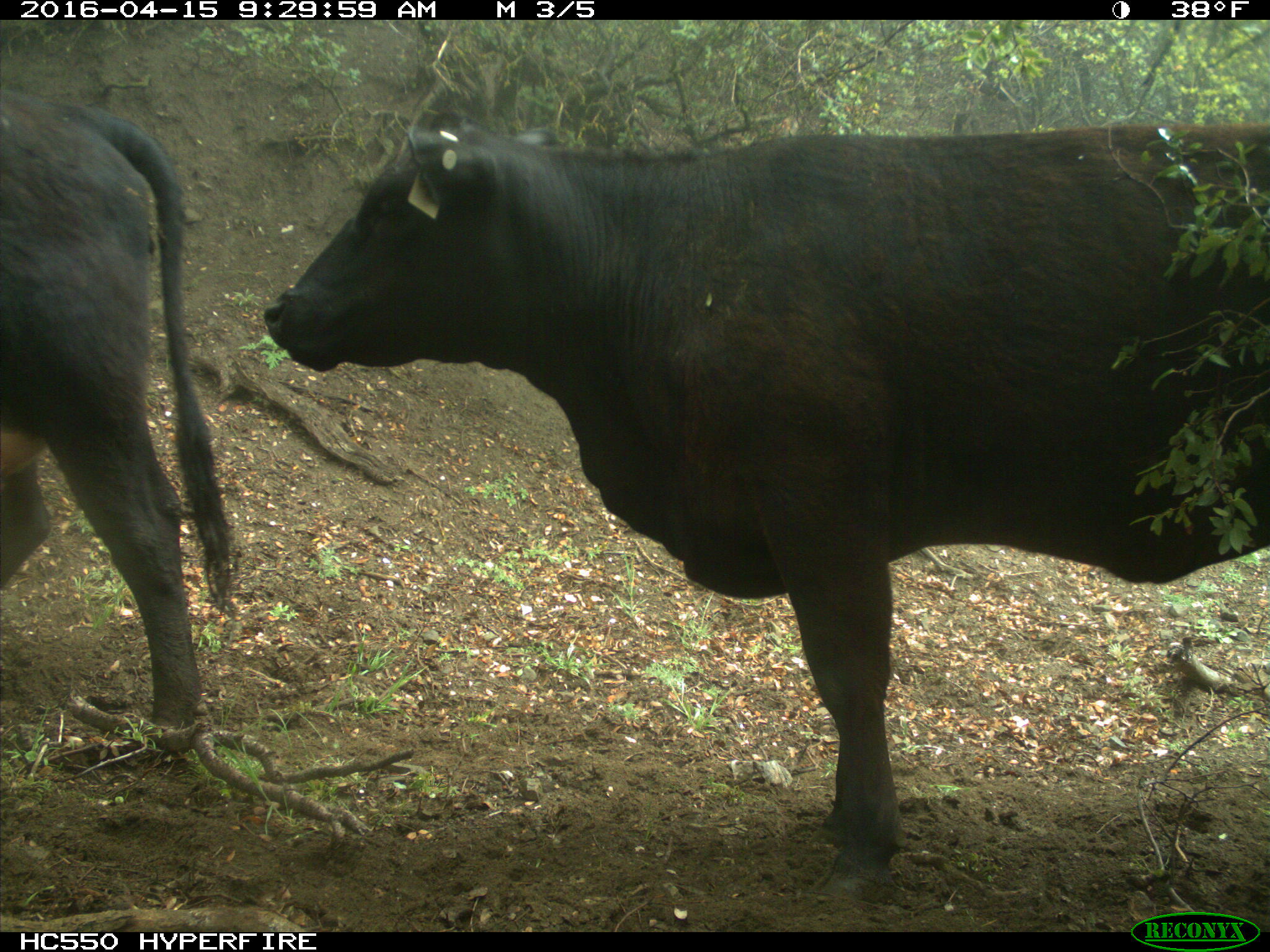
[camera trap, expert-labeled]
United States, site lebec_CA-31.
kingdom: Animalia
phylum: Chordata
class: Mammalia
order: Artiodactyla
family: Bovidae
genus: Bos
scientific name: Bos taurus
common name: domestic cow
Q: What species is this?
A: Bos taurus (domestic cow).